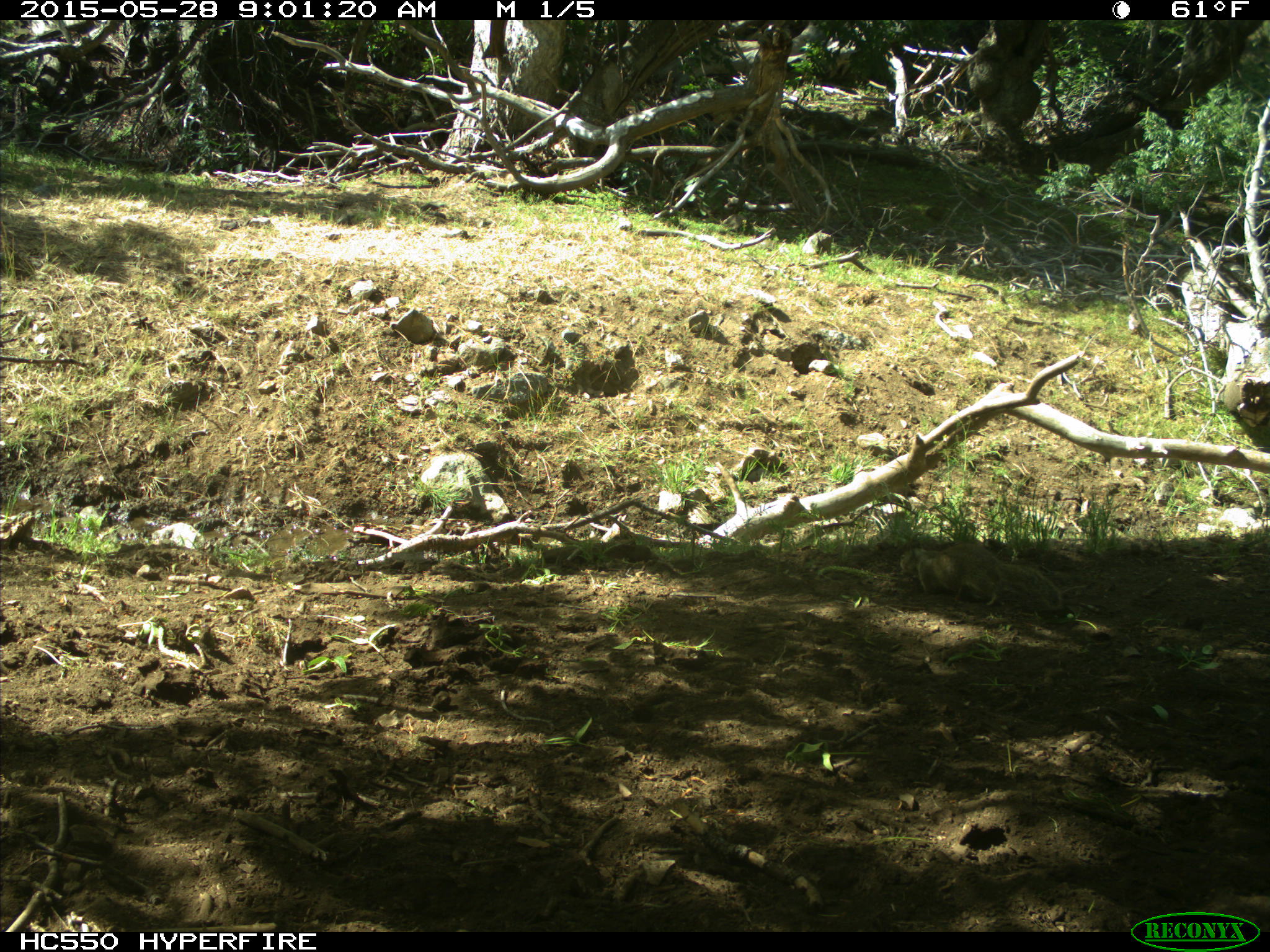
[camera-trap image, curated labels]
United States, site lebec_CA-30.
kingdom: Animalia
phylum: Chordata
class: Mammalia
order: Rodentia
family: Sciuridae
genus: Otospermophilus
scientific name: Otospermophilus beecheyi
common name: california ground squirrel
Otospermophilus beecheyi (california ground squirrel).